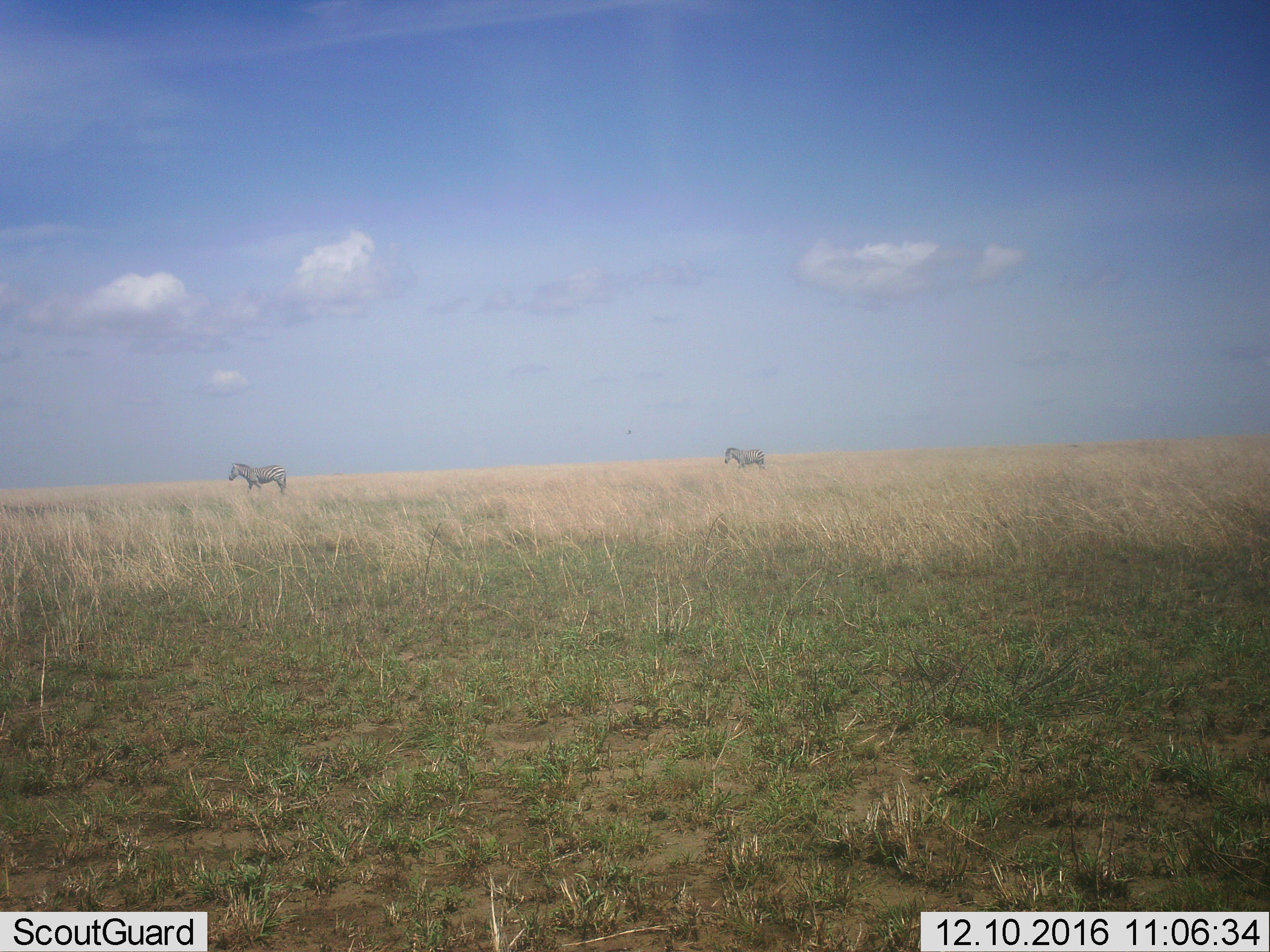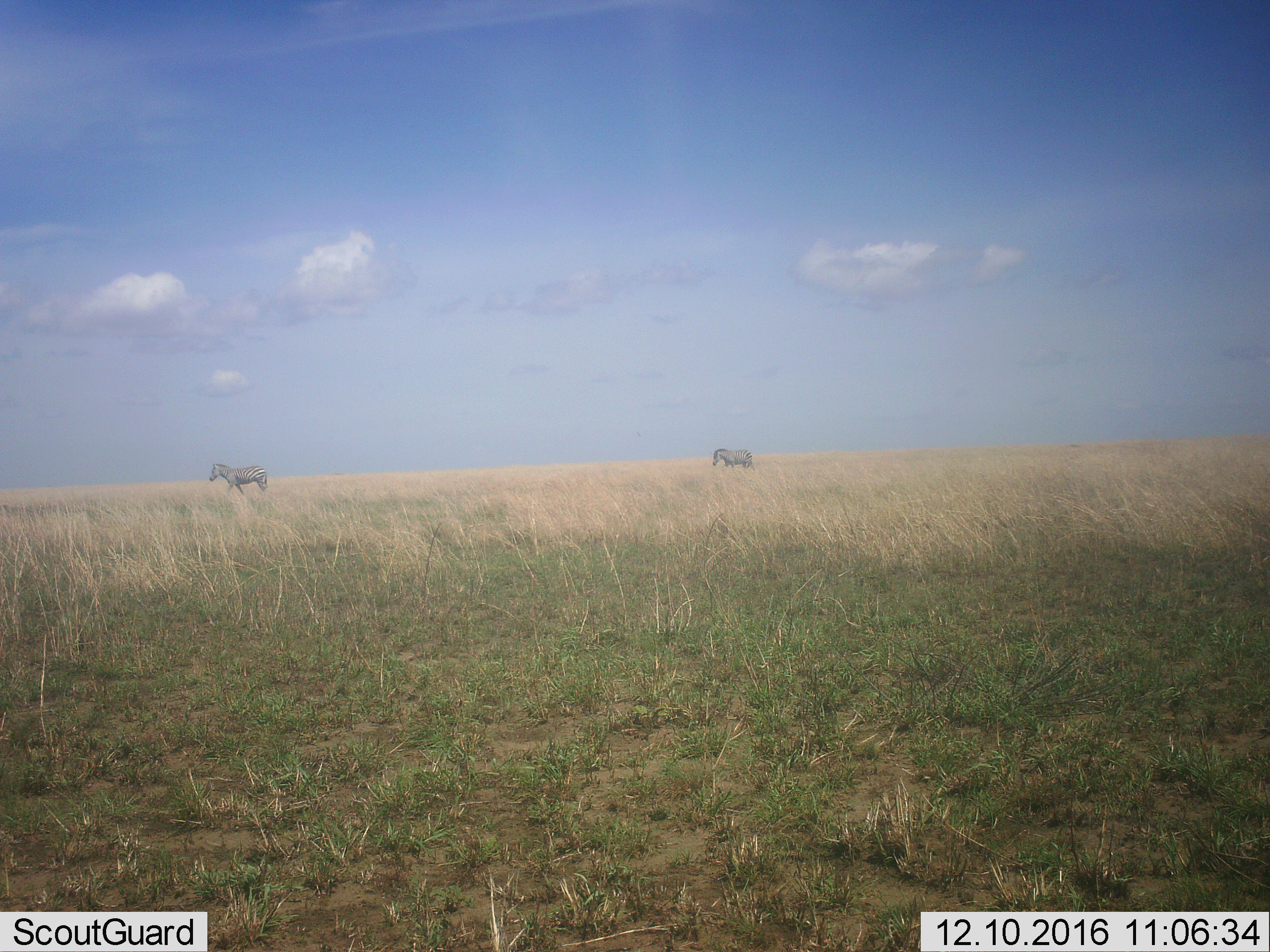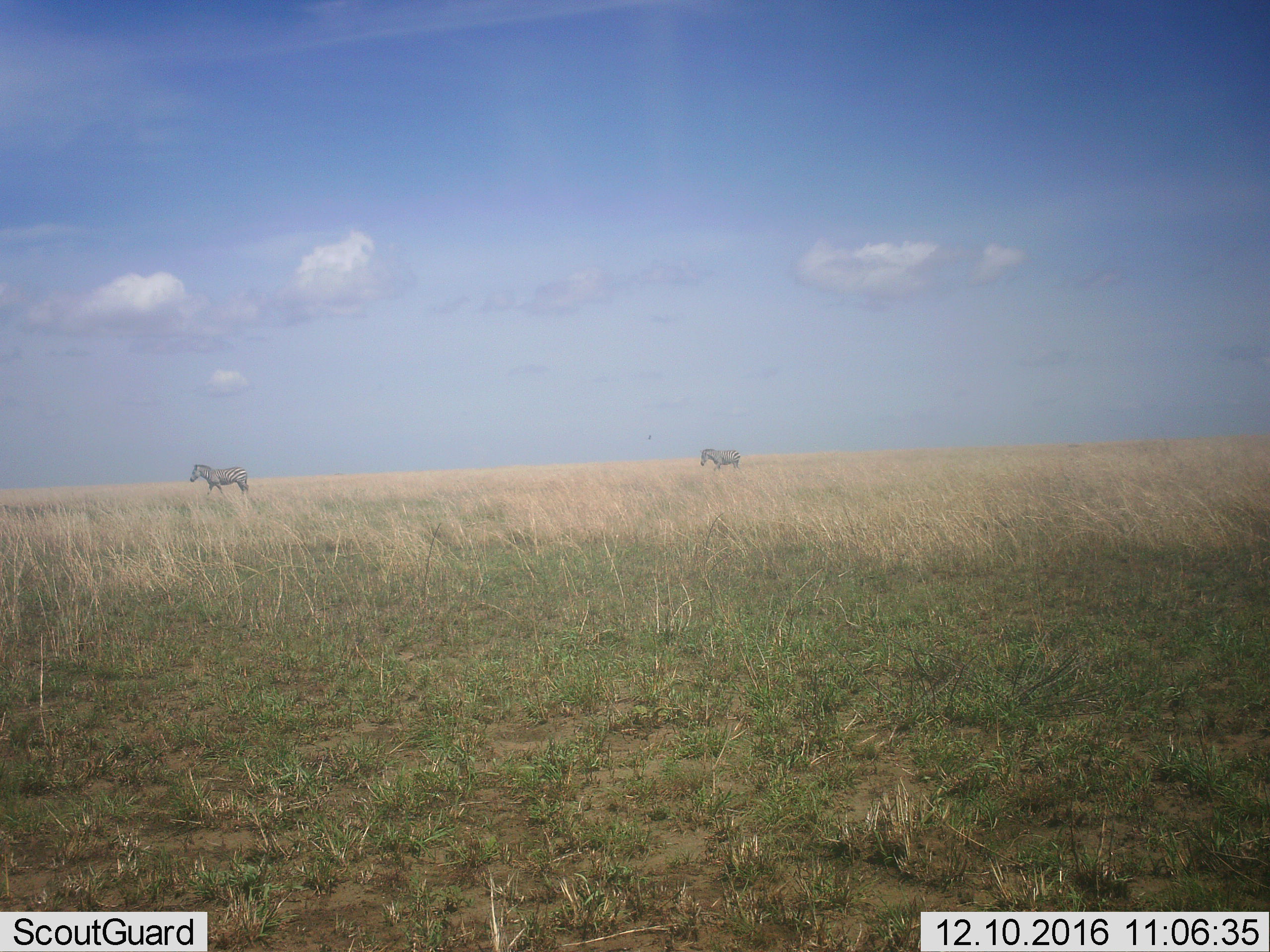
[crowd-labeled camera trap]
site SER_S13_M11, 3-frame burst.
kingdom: Animalia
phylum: Chordata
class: Mammalia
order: Perissodactyla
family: Equidae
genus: Equus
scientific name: Equus quagga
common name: plains zebra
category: zebraplains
Zebraplains (plains zebra) (Equus quagga), count 2. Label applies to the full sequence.